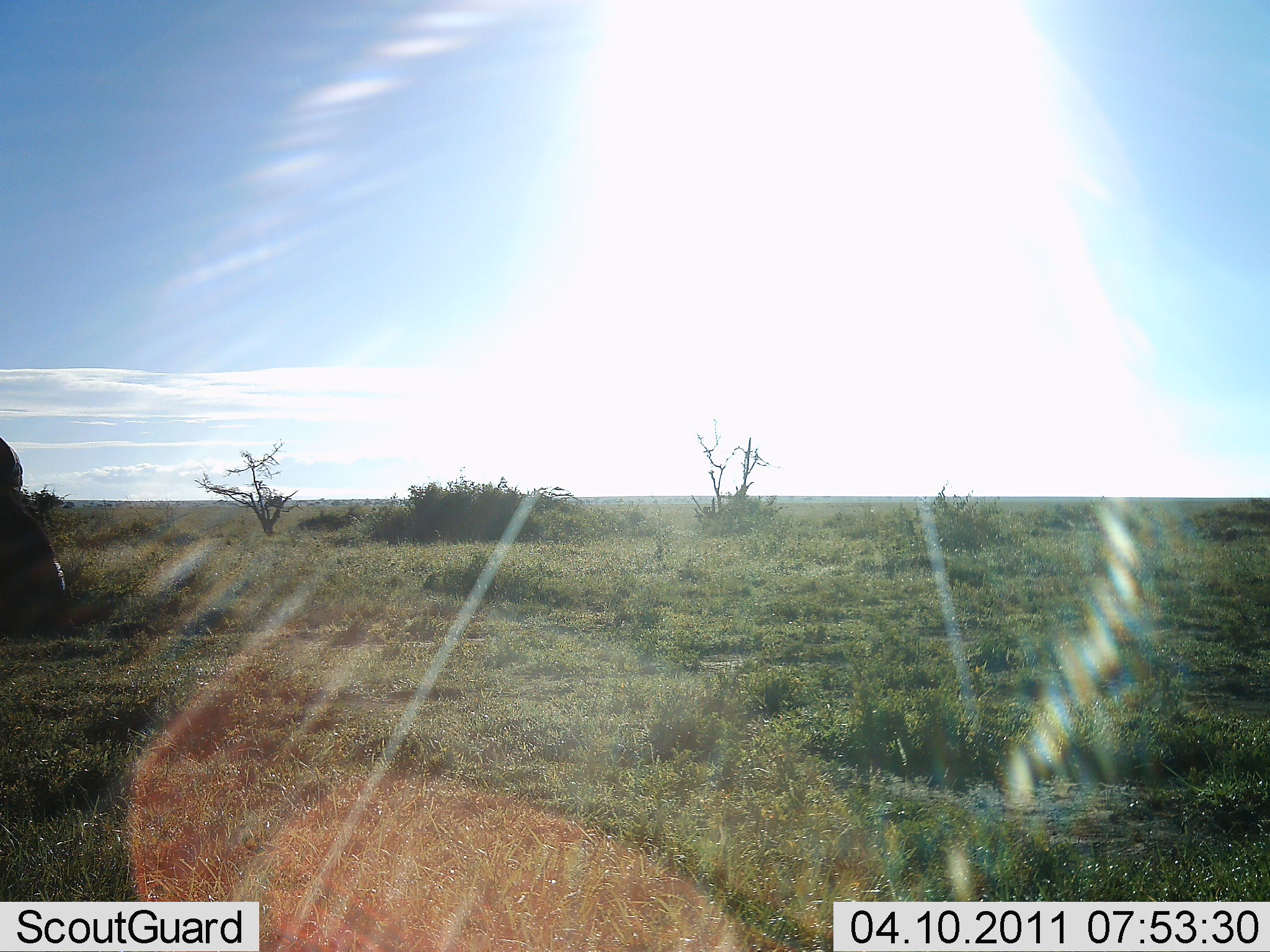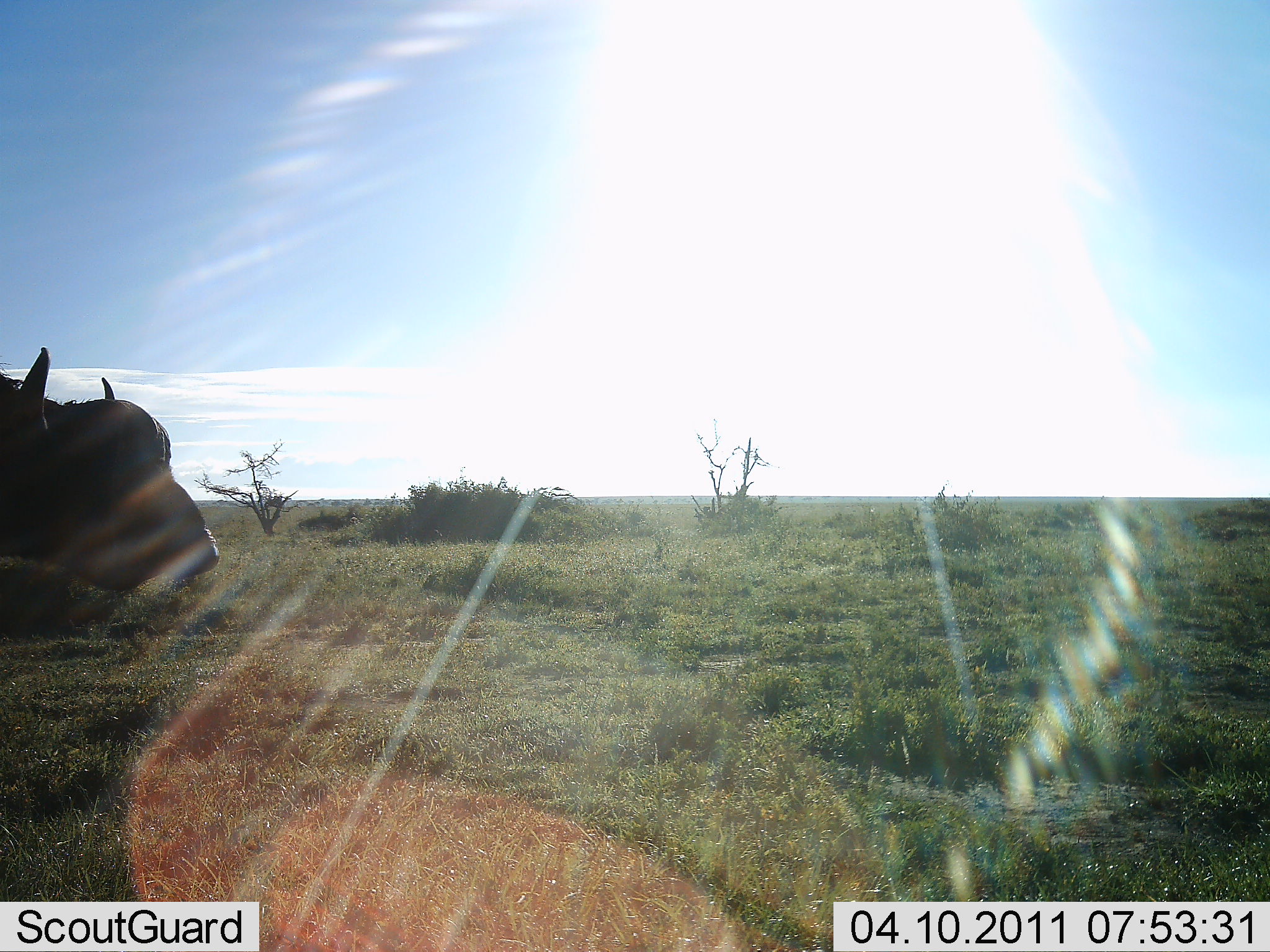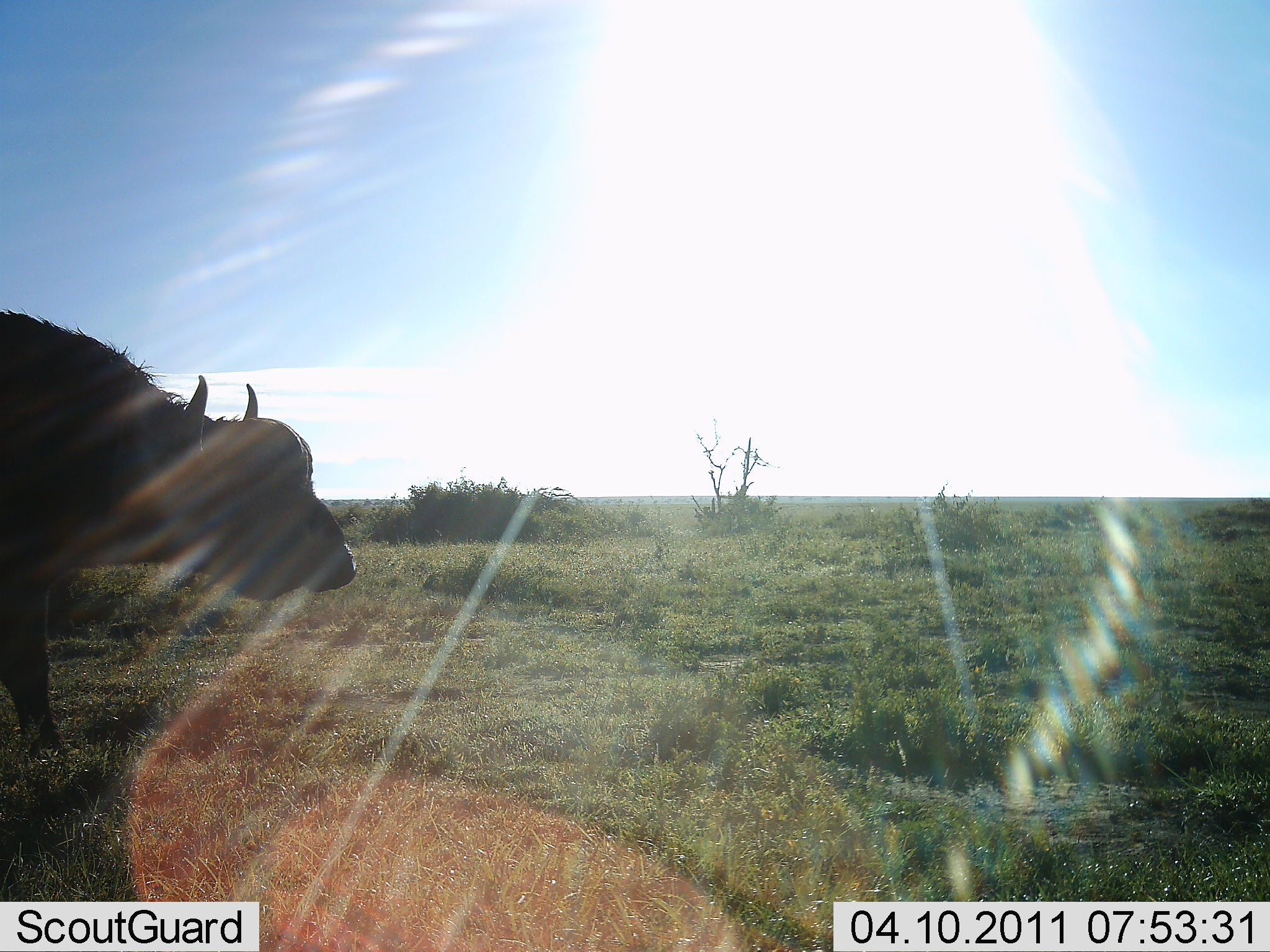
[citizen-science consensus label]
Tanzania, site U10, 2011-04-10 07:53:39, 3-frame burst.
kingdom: Animalia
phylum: Chordata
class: Mammalia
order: Artiodactyla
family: Bovidae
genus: Syncerus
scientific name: Syncerus caffer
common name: cape buffalo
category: buffalo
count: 1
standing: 8%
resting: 0%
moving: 92%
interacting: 0%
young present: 0%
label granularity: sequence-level